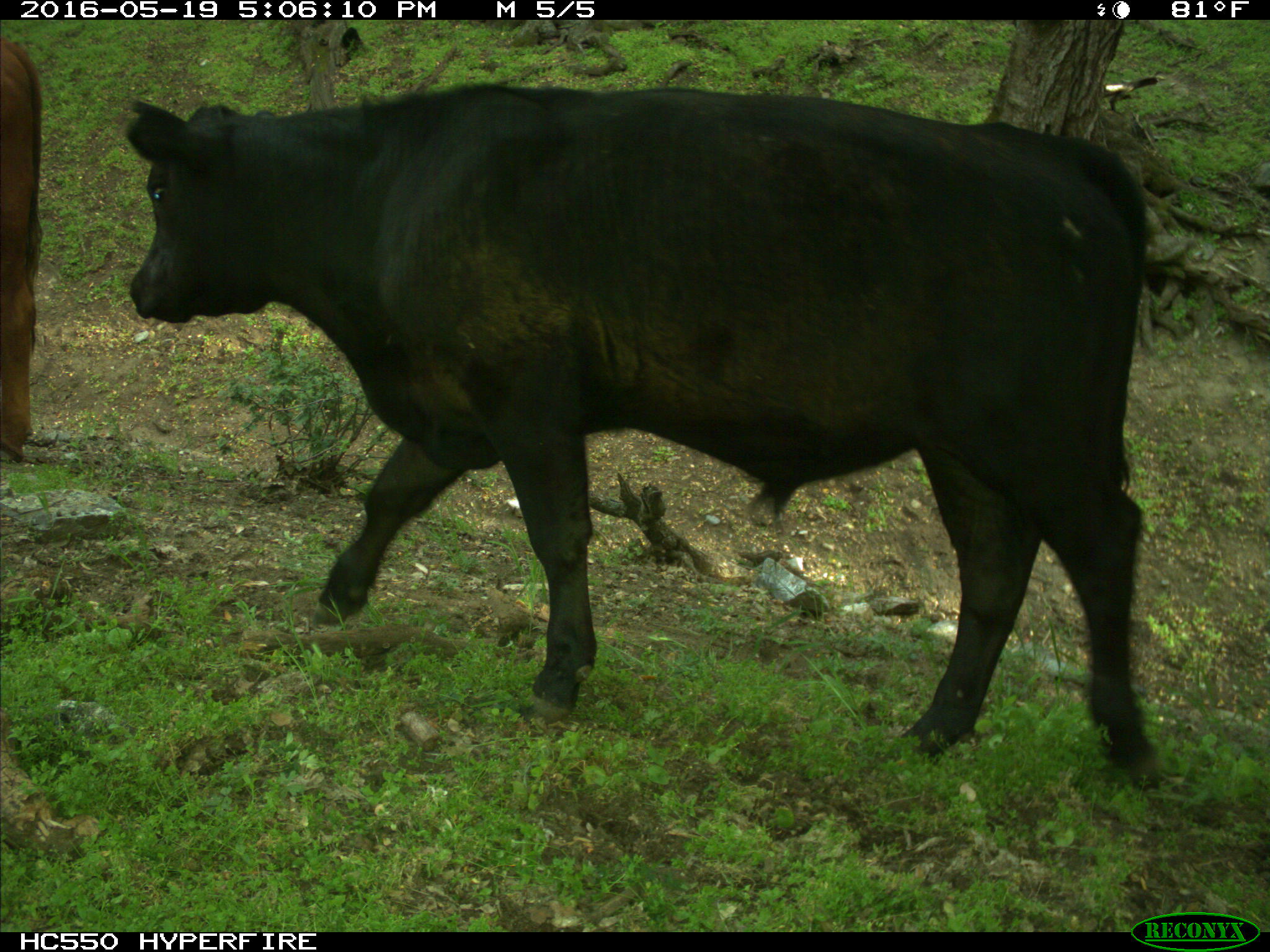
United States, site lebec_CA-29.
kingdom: Animalia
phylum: Chordata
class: Mammalia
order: Artiodactyla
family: Bovidae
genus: Bos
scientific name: Bos taurus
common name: domestic cow